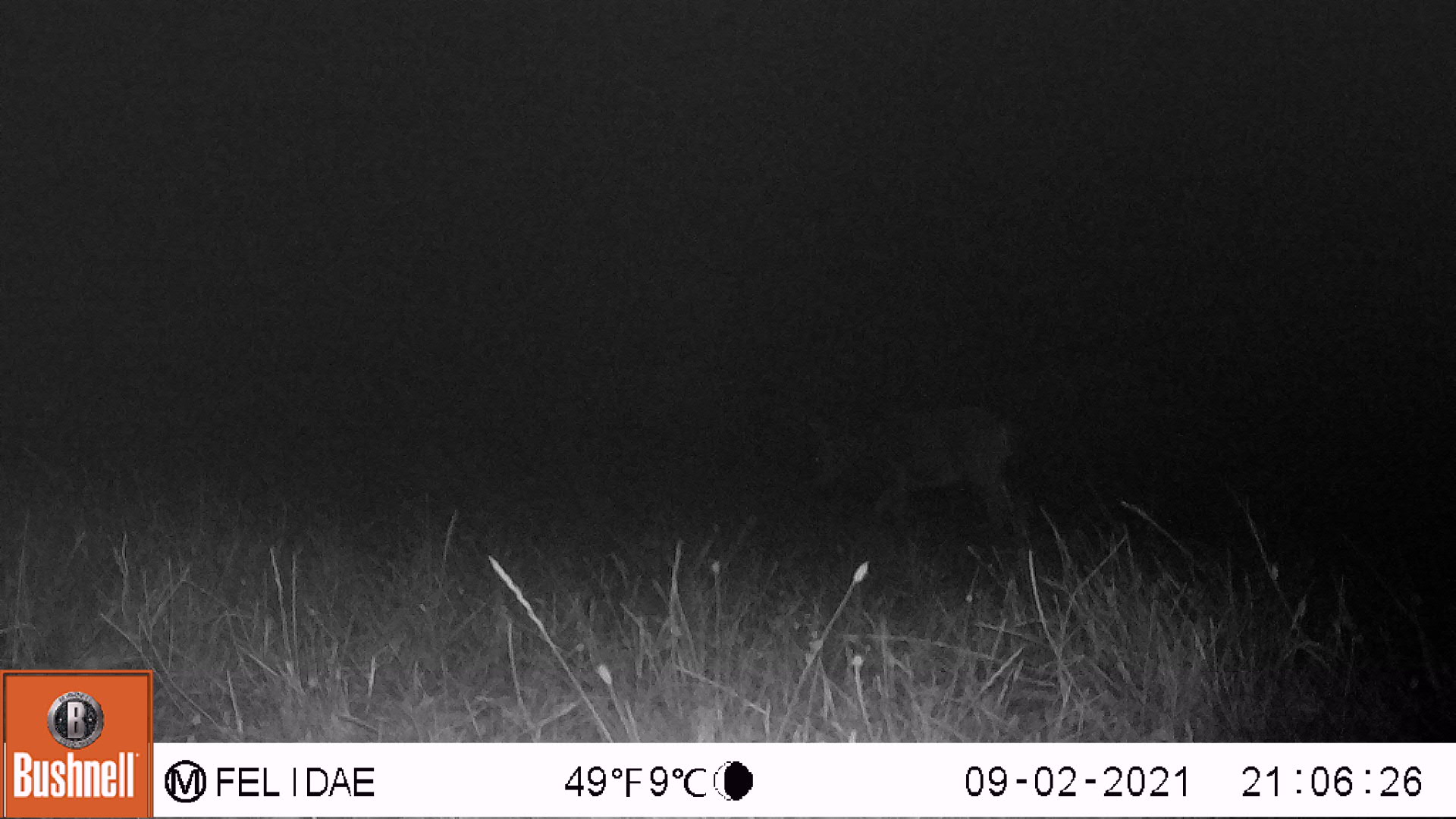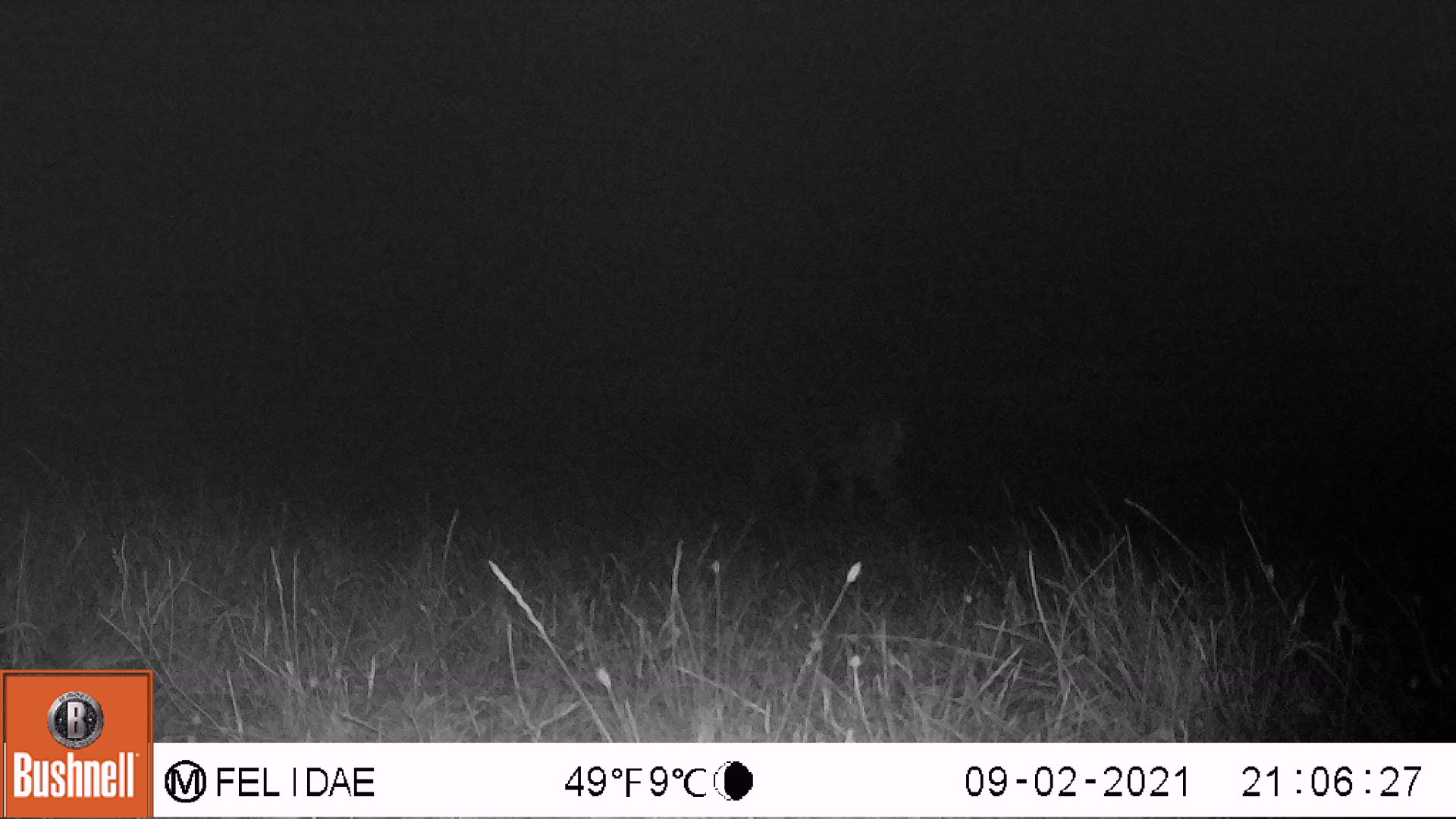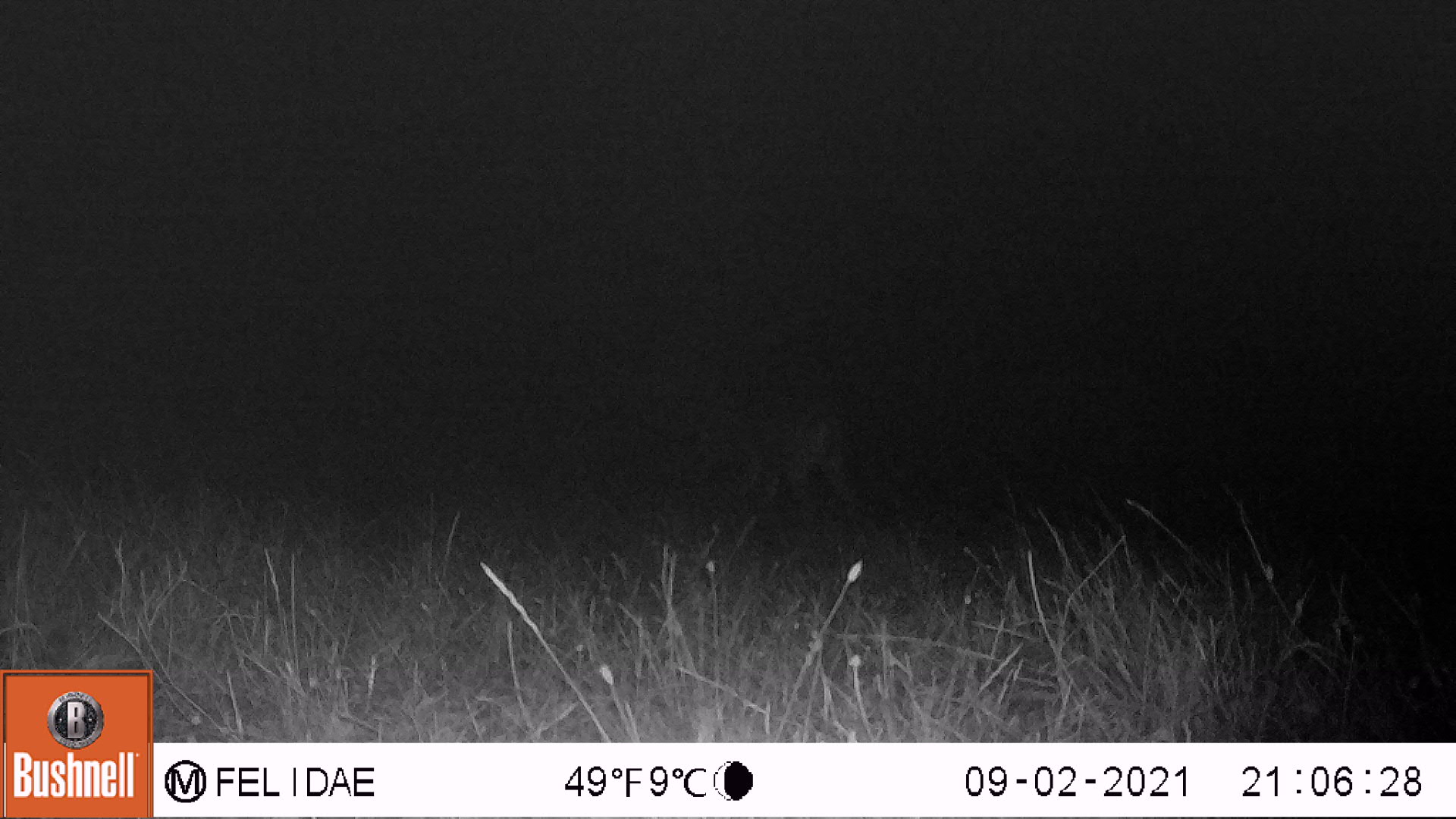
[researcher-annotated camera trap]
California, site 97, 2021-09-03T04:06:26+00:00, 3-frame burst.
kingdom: Animalia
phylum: Chordata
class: Mammalia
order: Artiodactyla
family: Cervidae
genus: Odocoileus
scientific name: Odocoileus hemionus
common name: mule deer